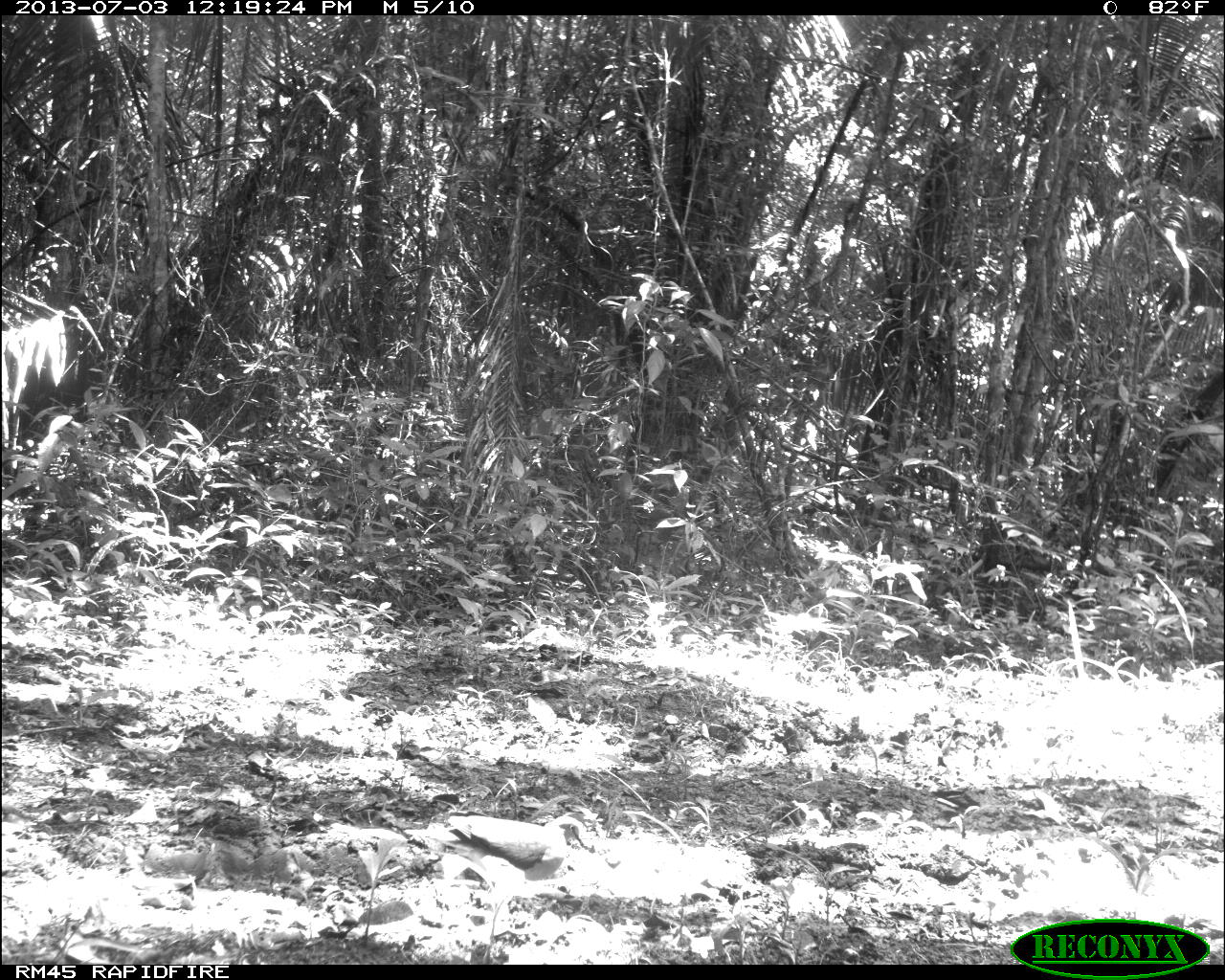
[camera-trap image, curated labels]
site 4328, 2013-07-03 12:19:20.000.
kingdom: Animalia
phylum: Chordata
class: Aves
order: Columbiformes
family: Columbidae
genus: Leptotila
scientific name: Leptotila plumbeiceps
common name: gray-headed dove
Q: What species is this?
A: Leptotila plumbeiceps (gray-headed dove).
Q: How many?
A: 1.